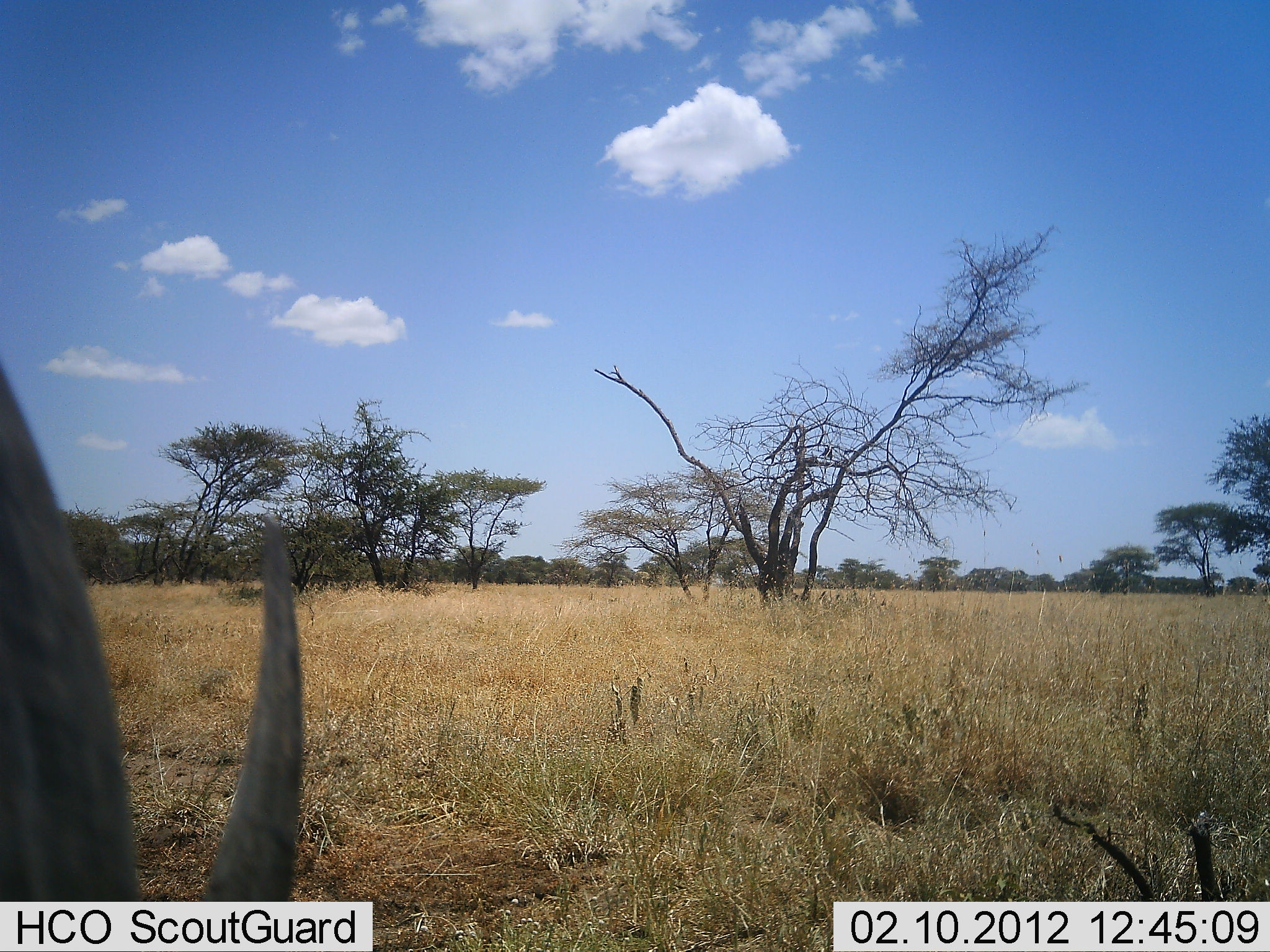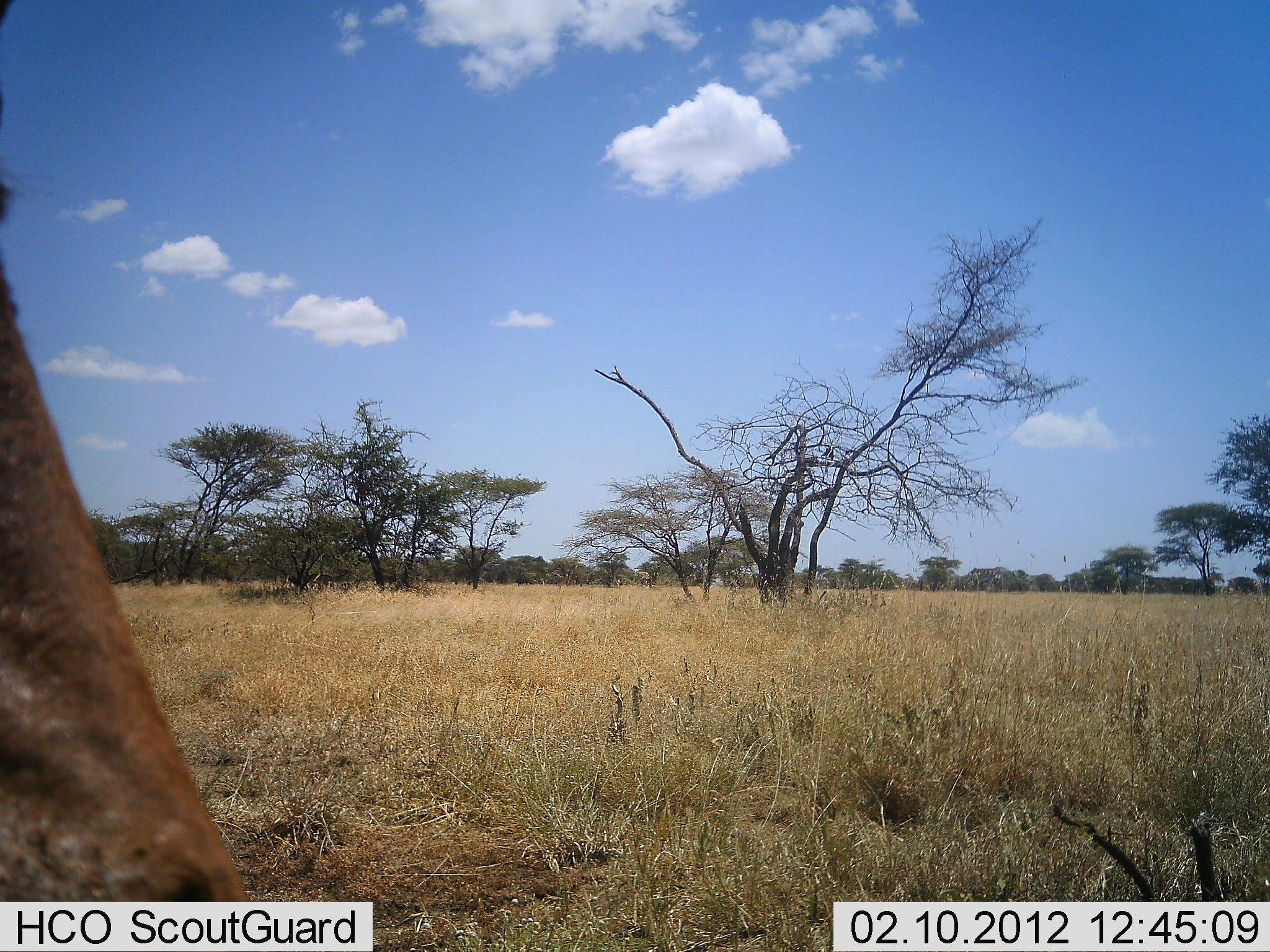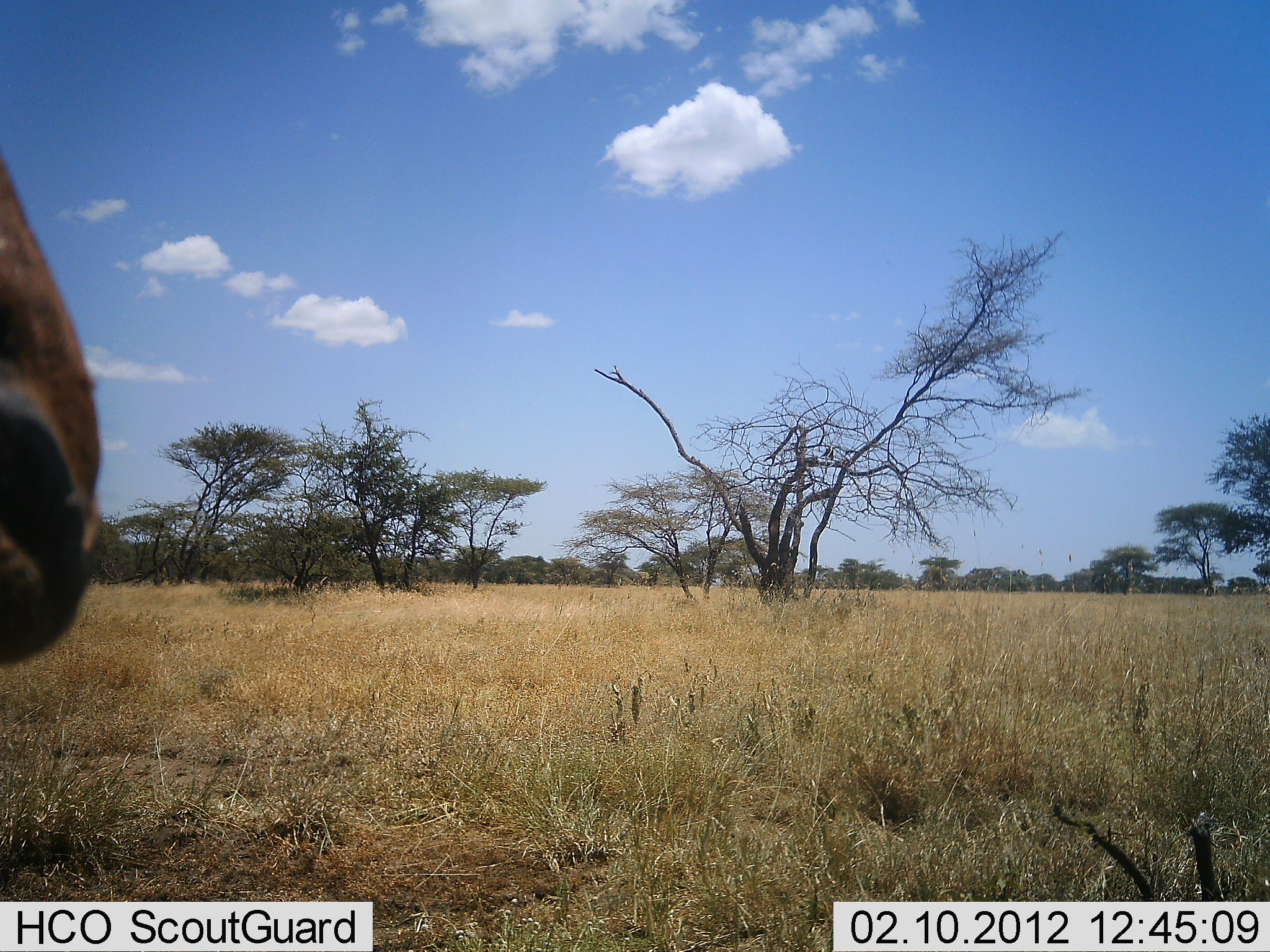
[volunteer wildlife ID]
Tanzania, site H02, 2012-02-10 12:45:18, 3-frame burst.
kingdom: Animalia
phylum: Chordata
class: Mammalia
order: Artiodactyla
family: Bovidae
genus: Alcelaphus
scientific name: Alcelaphus buselaphus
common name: hartebeest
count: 1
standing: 60%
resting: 0%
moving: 0%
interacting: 0%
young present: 0%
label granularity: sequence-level